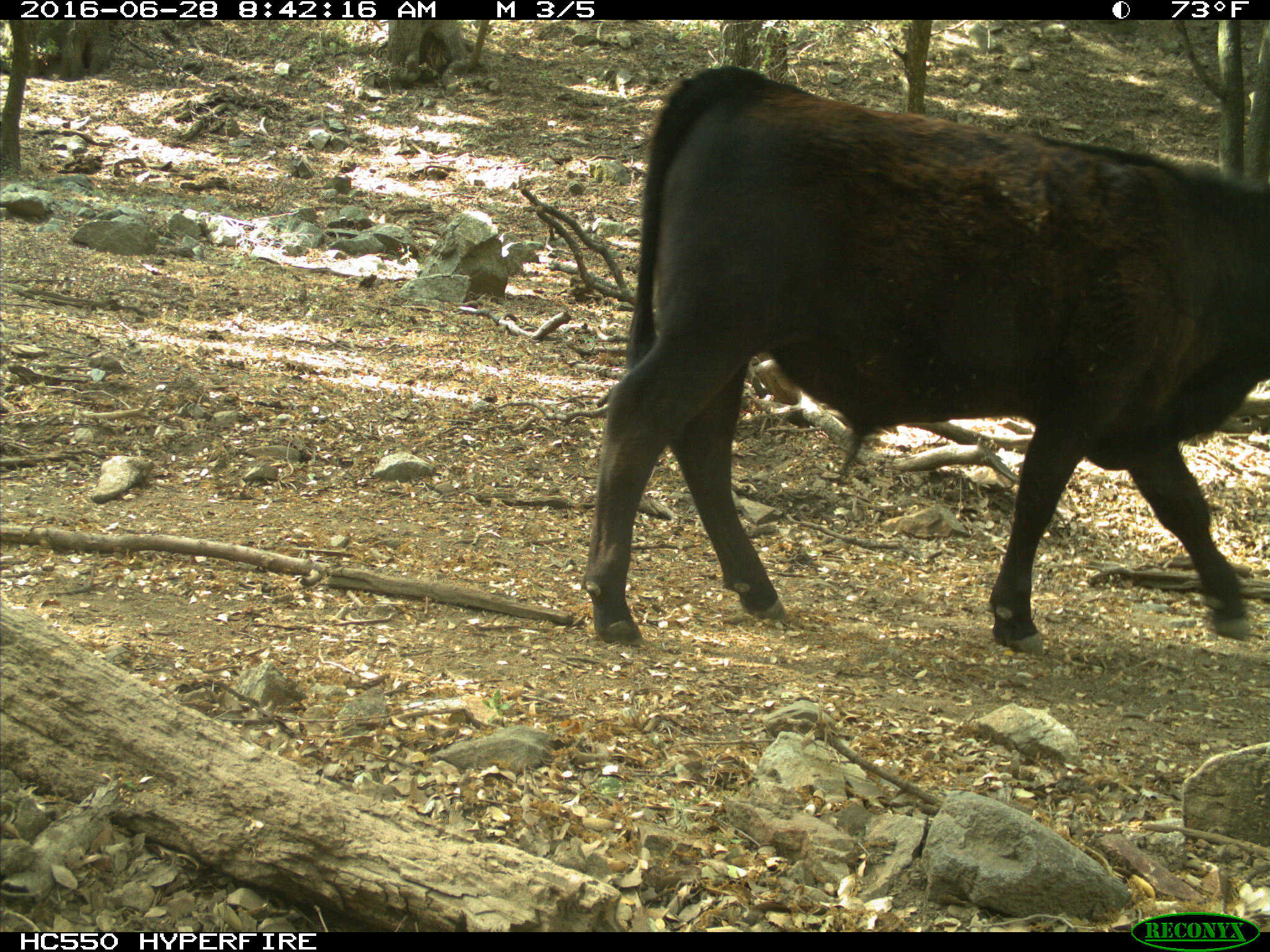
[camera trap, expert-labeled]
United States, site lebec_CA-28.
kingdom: Animalia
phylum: Chordata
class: Mammalia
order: Artiodactyla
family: Bovidae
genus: Bos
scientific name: Bos taurus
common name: domestic cow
Bos taurus (domestic cow).